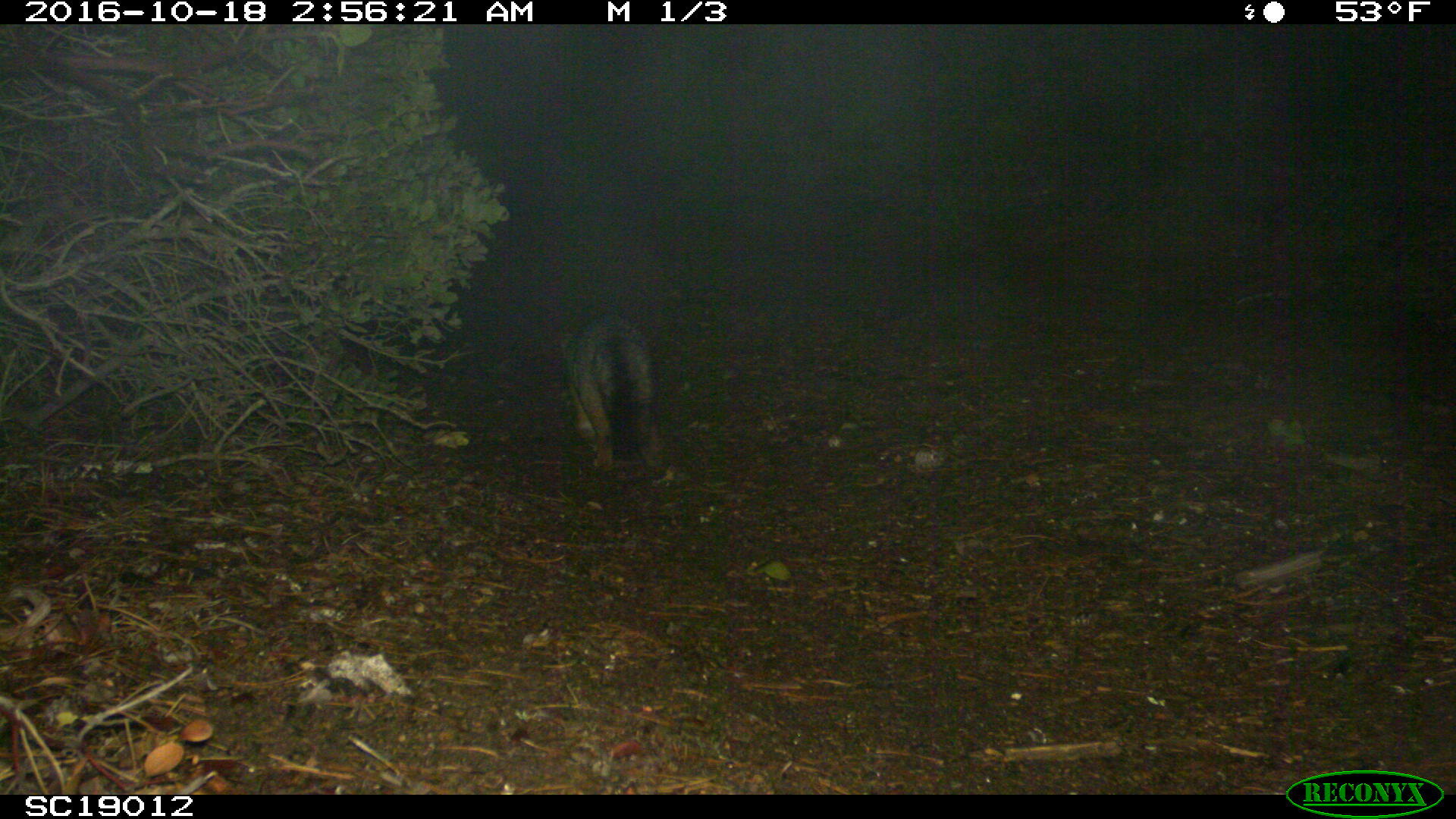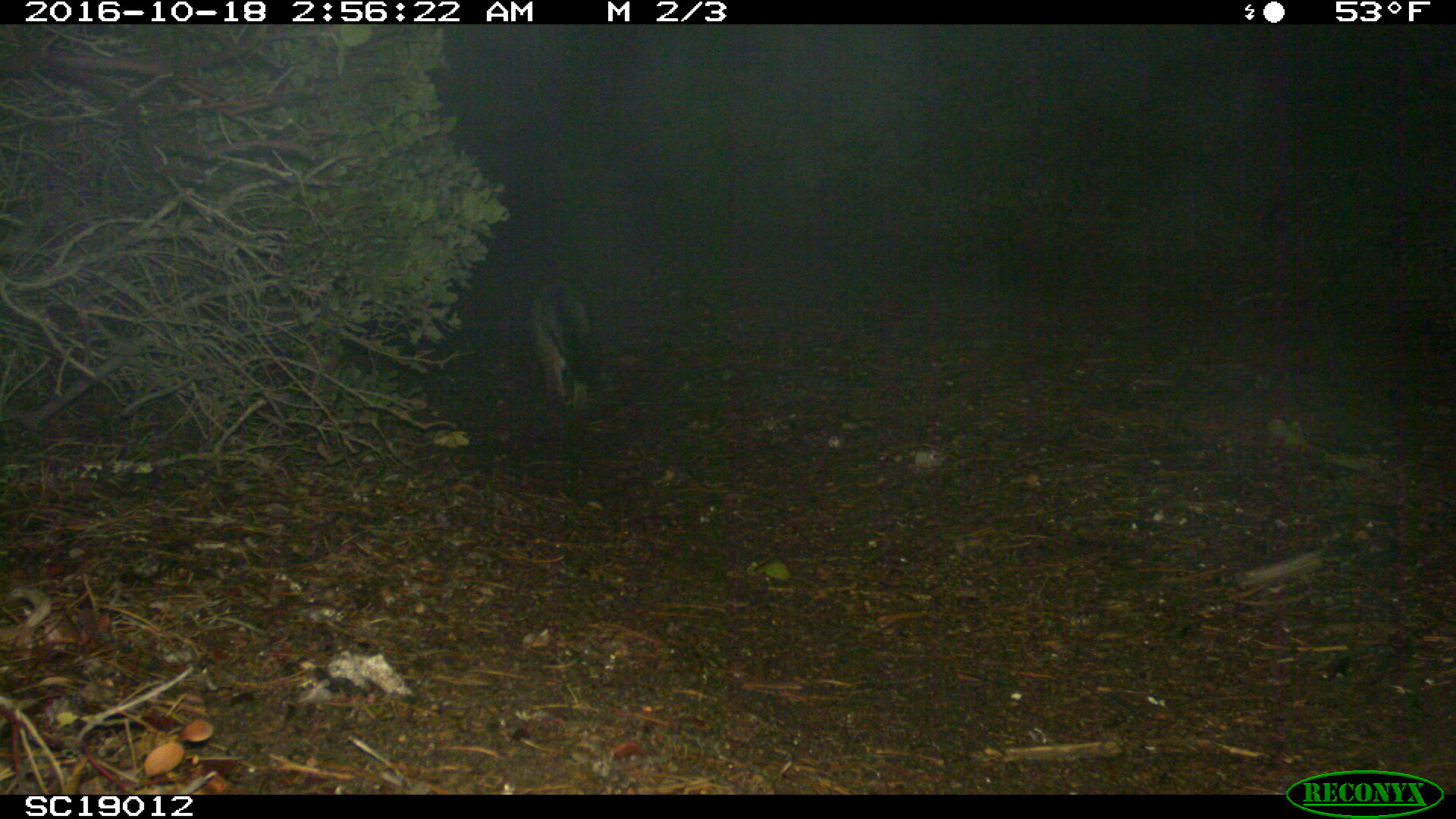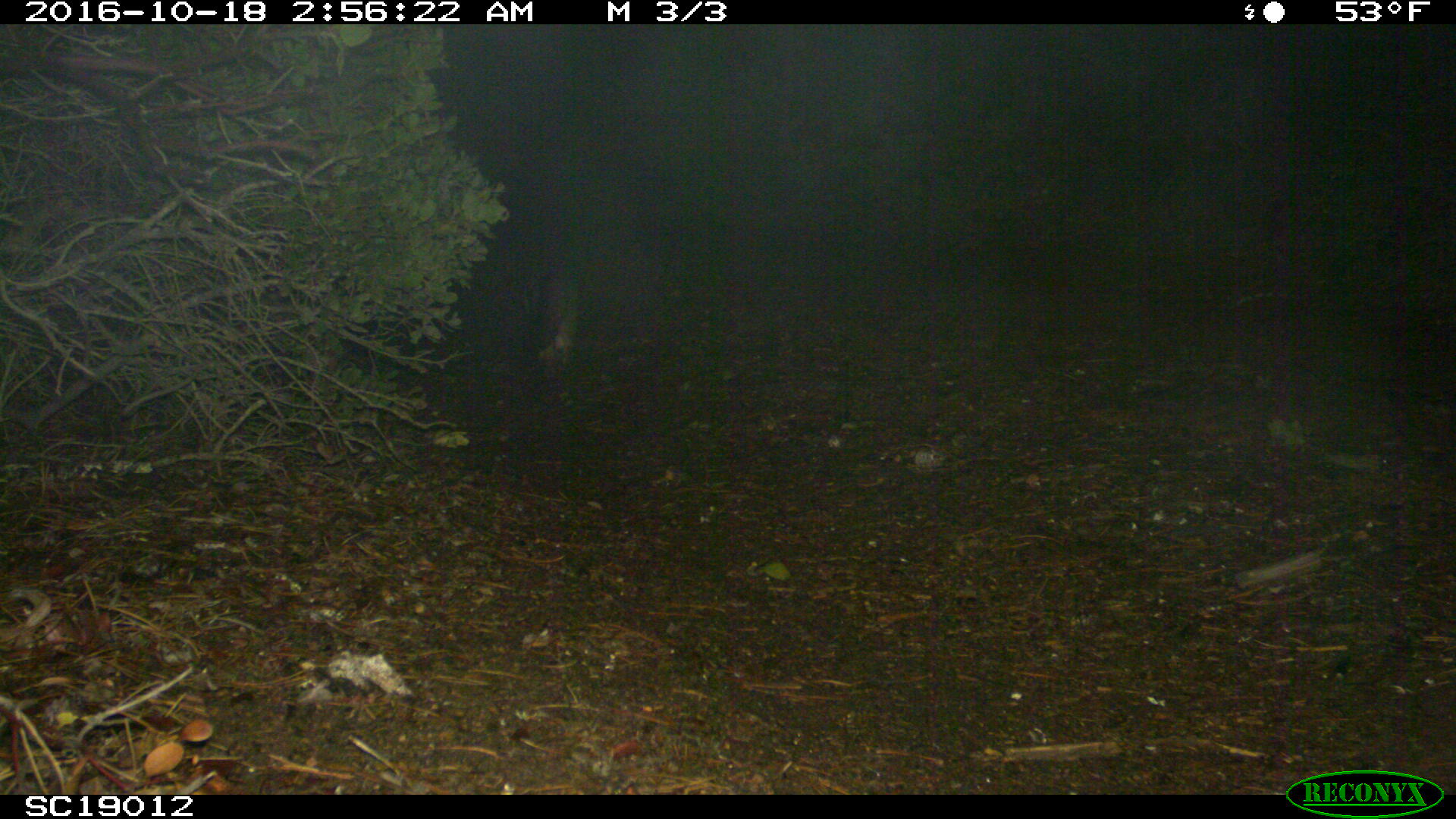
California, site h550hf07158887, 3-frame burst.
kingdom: Animalia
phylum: Chordata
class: Mammalia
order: Carnivora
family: Canidae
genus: Urocyon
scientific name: Urocyon littoralis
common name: island fox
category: fox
Fox (island fox) (Urocyon littoralis).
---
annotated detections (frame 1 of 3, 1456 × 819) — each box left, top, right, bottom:
fox: 560, 309, 662, 476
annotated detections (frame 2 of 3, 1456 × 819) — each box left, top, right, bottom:
fox: 526, 282, 602, 418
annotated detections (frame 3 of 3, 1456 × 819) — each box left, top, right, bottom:
fox: 540, 268, 570, 353